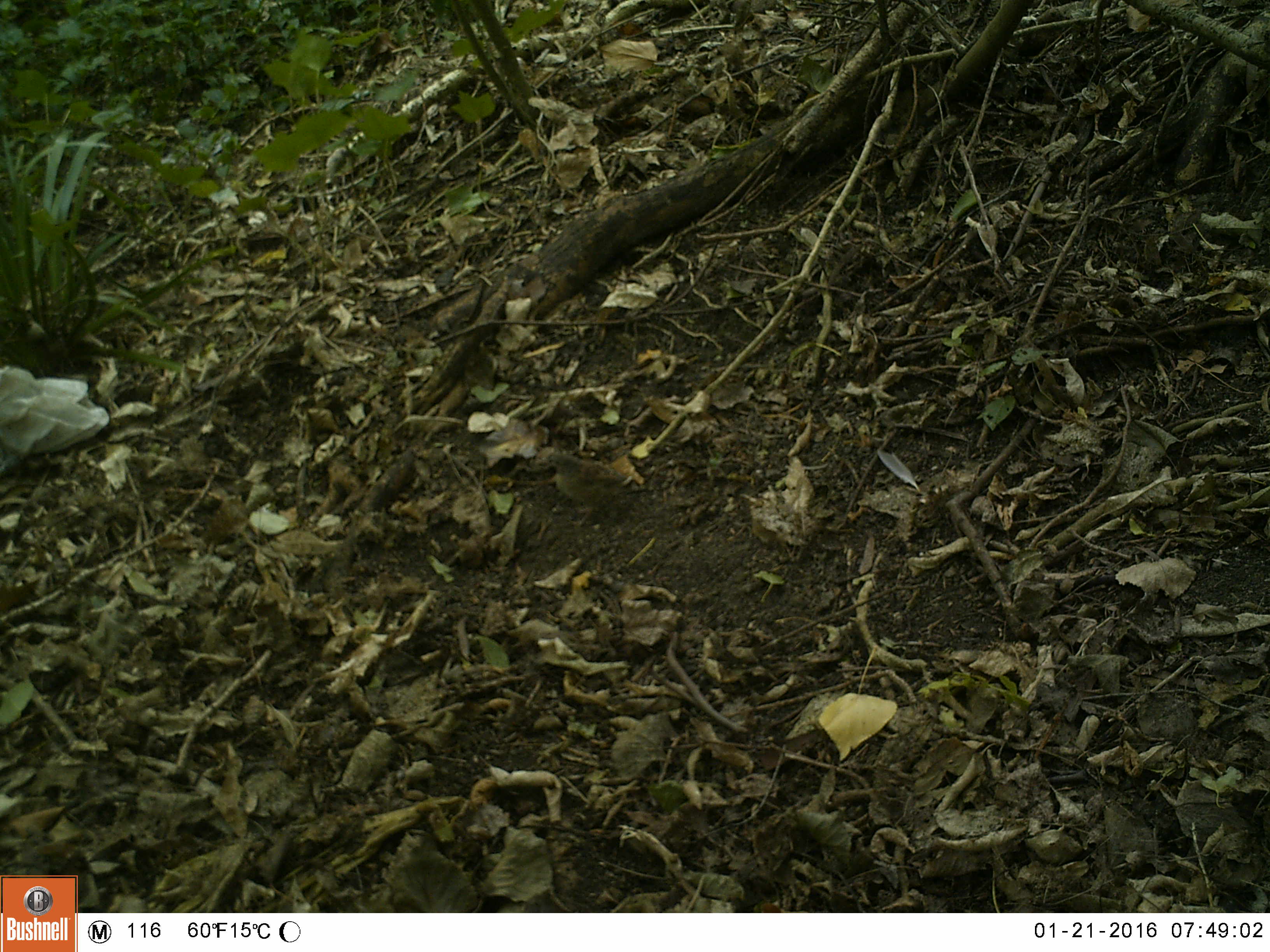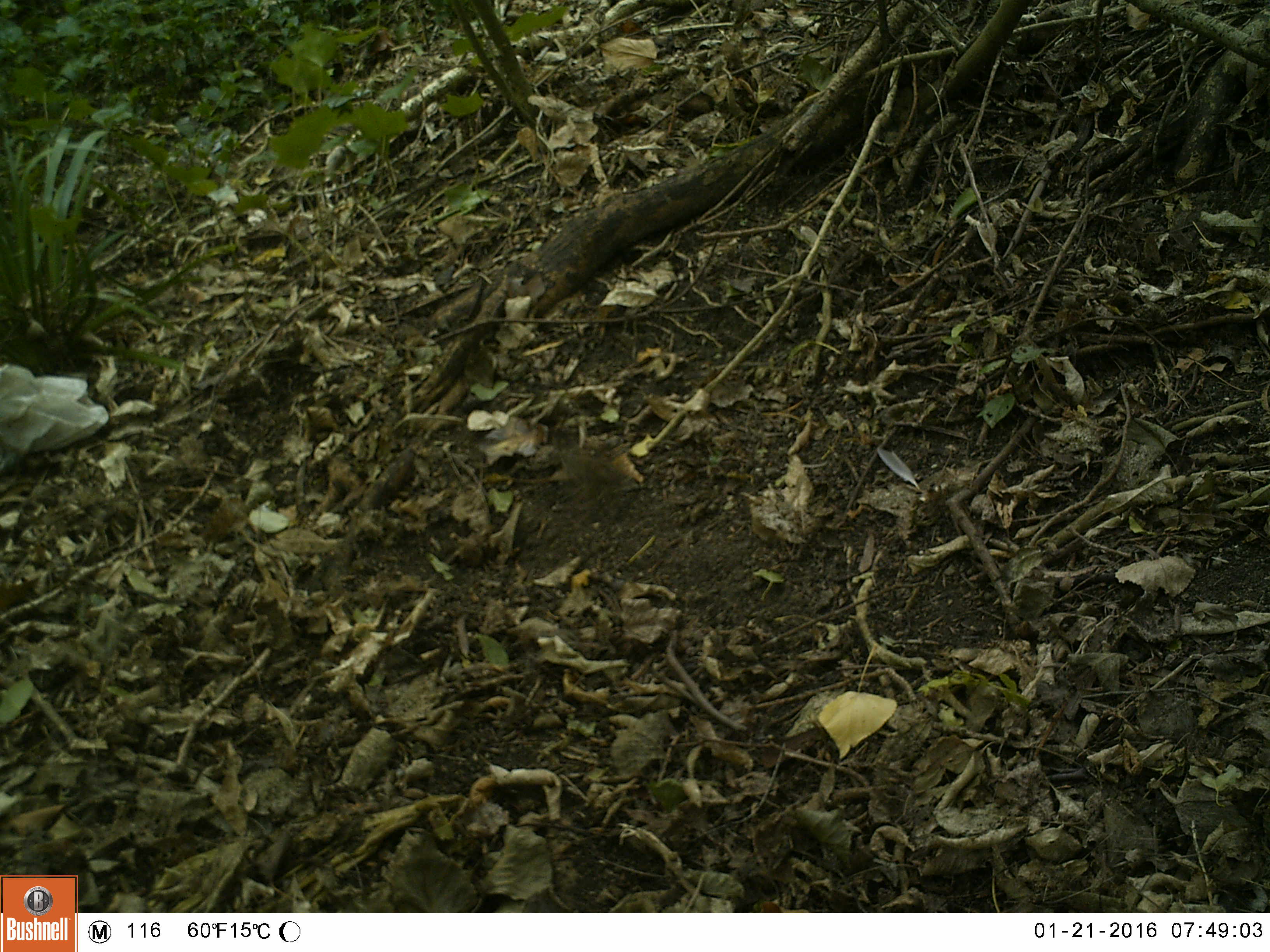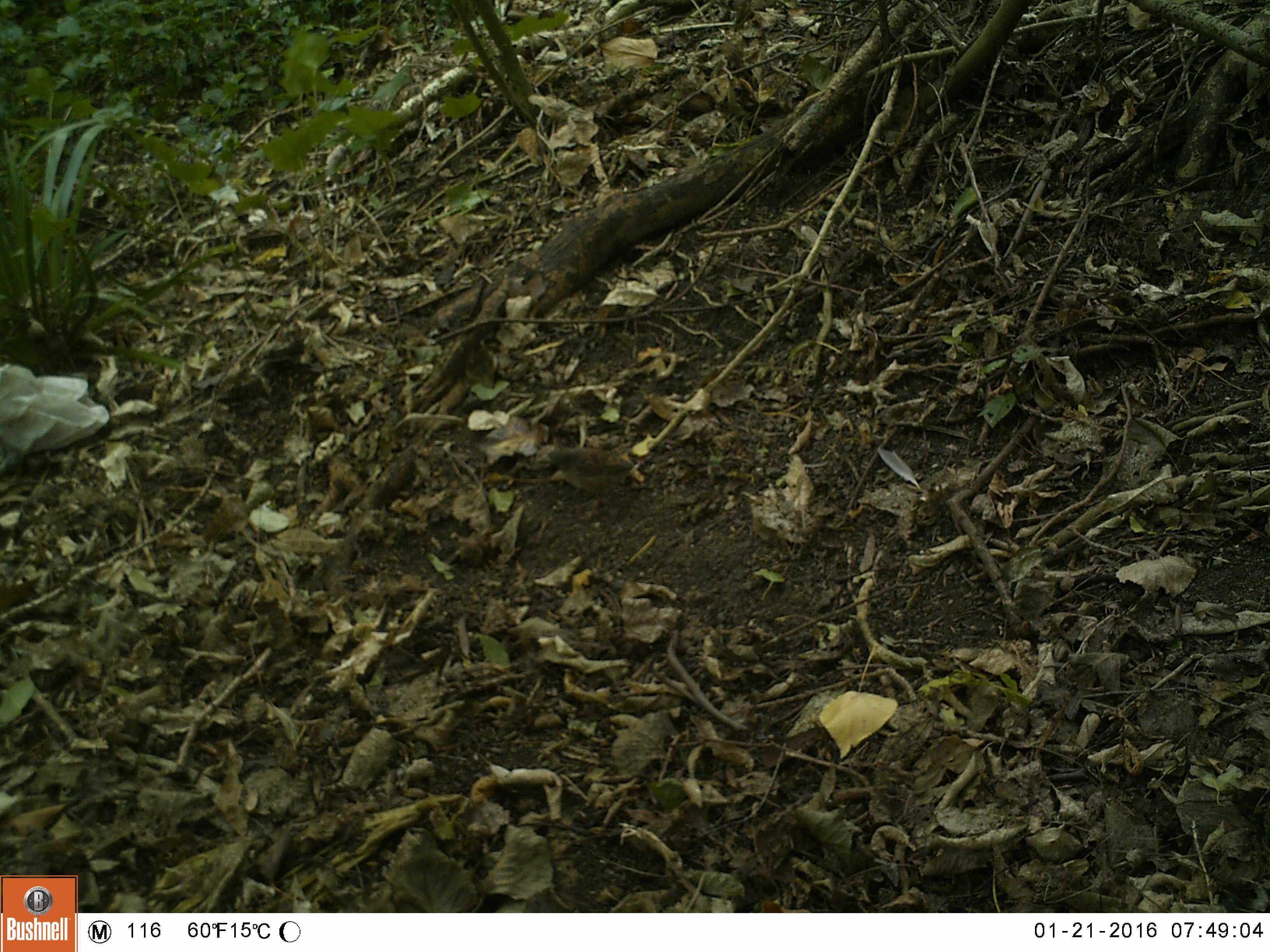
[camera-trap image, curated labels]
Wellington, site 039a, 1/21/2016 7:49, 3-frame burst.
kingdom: Animalia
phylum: Chordata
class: Aves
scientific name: Aves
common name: bird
Bird (Aves).